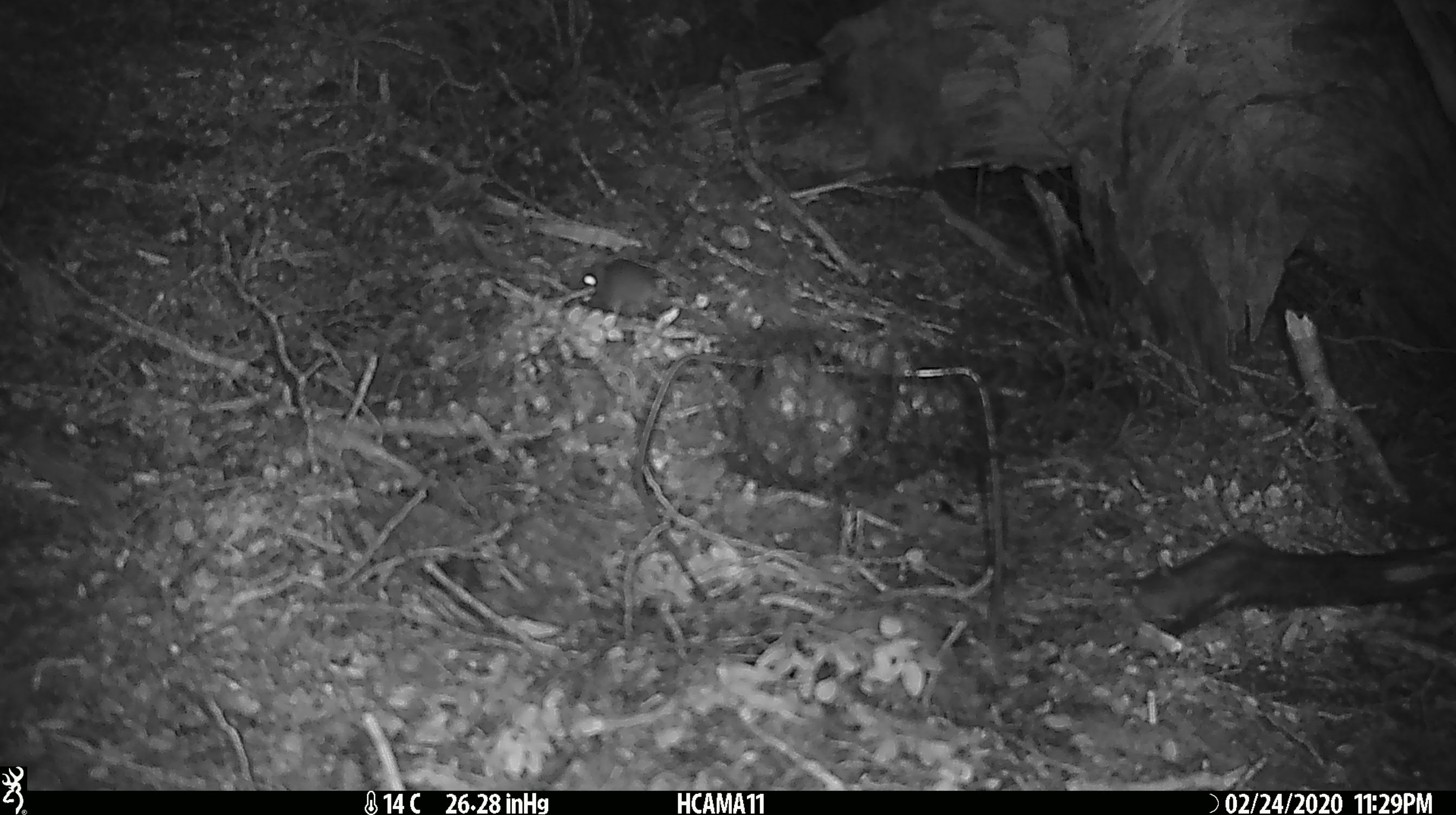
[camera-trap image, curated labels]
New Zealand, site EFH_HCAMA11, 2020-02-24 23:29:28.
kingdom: Animalia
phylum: Chordata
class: Mammalia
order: Rodentia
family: Muridae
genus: Mus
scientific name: Mus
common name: mouse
Mouse (Mus).